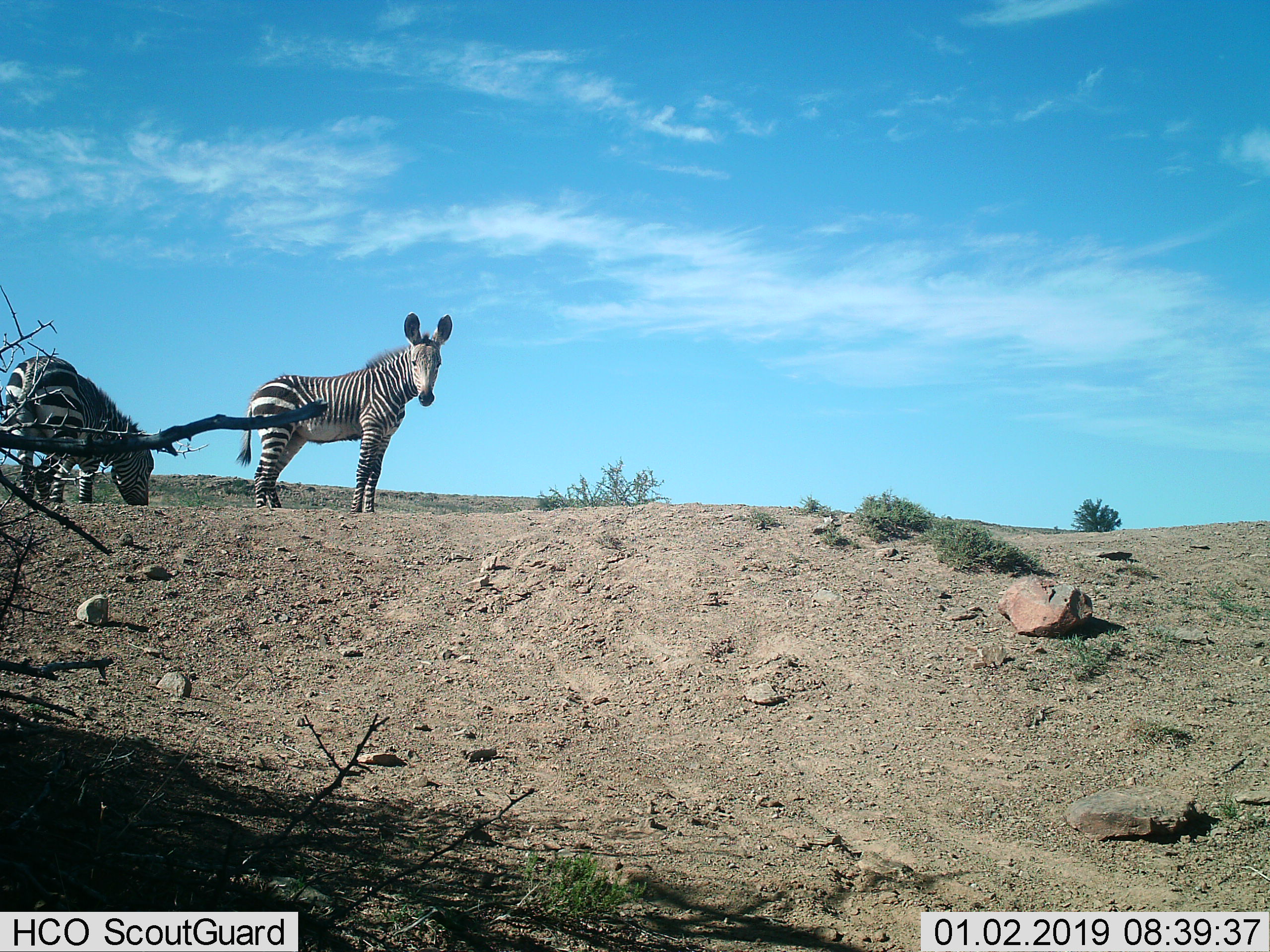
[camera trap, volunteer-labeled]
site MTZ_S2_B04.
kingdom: Animalia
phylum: Chordata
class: Mammalia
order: Perissodactyla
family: Equidae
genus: Equus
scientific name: Equus zebra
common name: mountain zebra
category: zebramountain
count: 2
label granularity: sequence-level